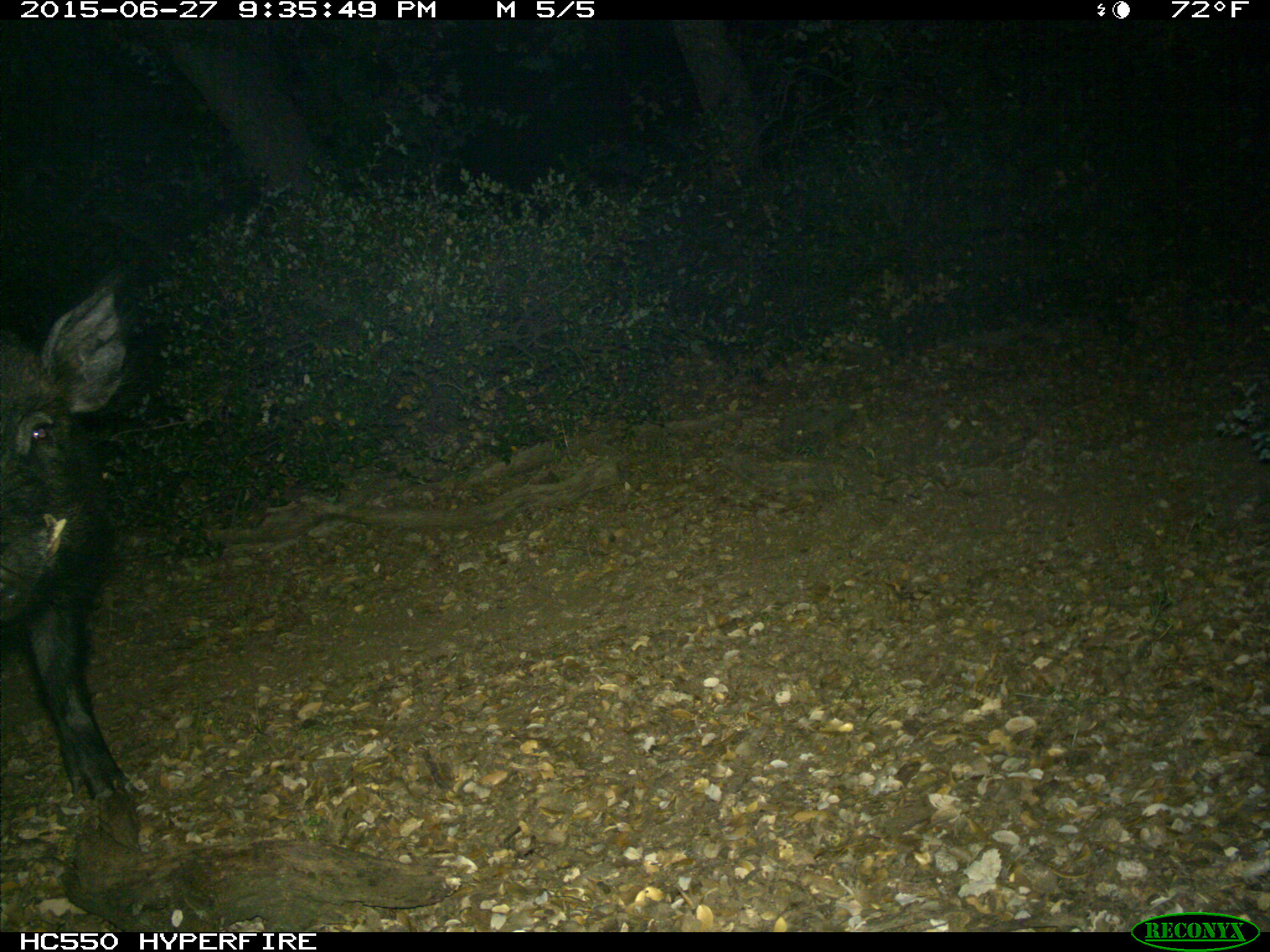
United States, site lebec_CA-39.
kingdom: Animalia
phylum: Chordata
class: Mammalia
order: Artiodactyla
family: Suidae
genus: Sus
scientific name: Sus scrofa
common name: wild boar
Sus scrofa (wild boar).